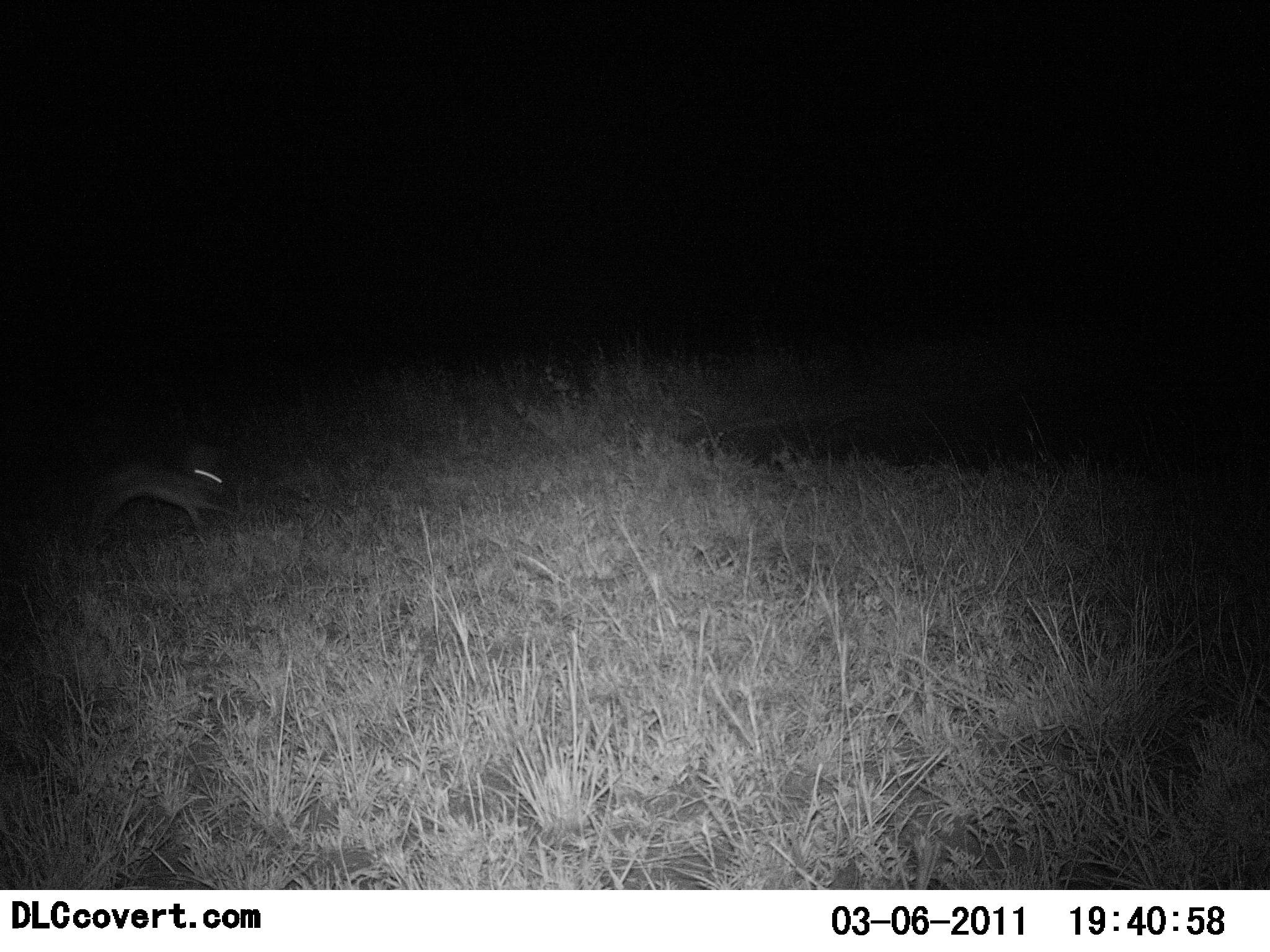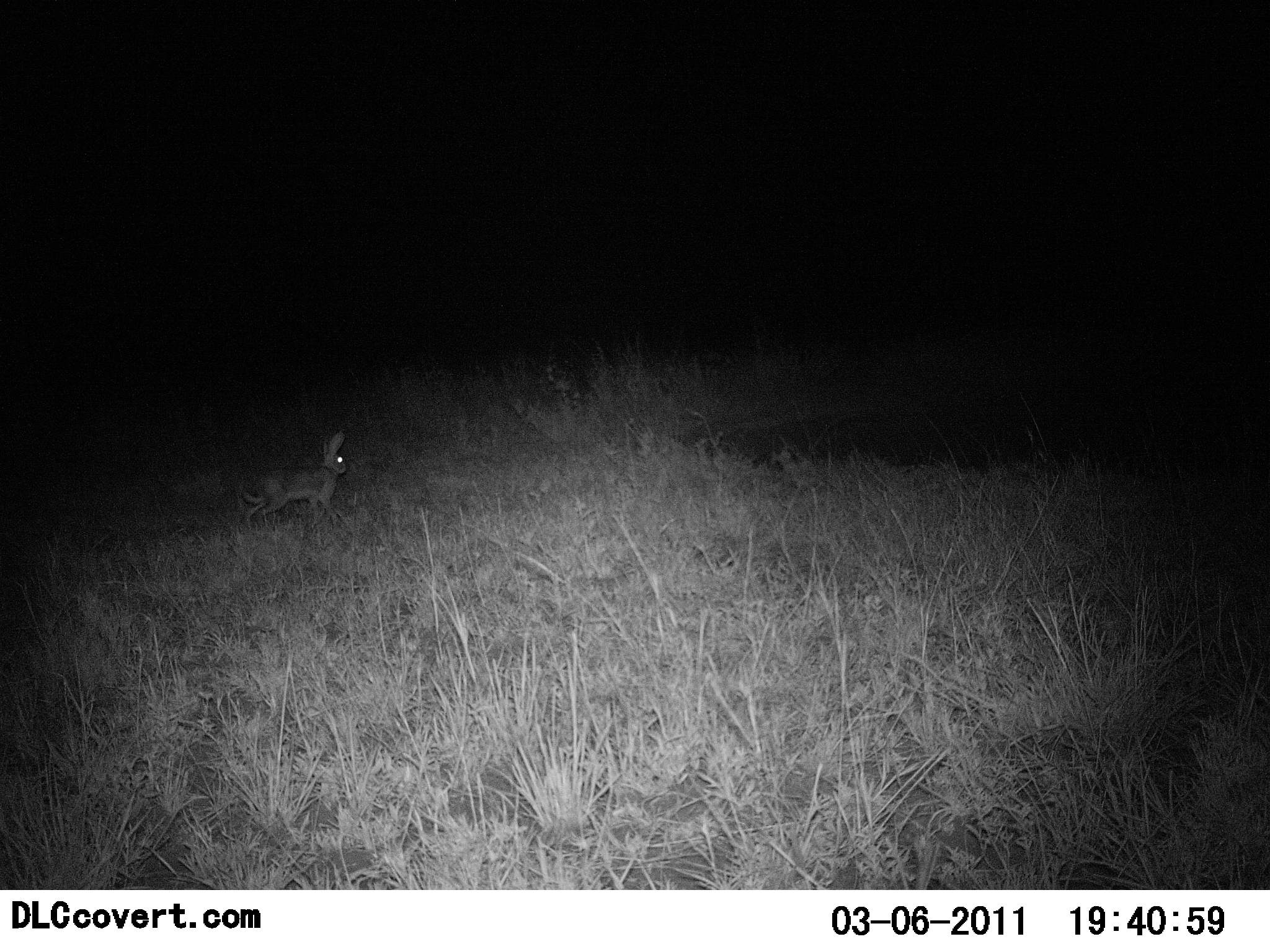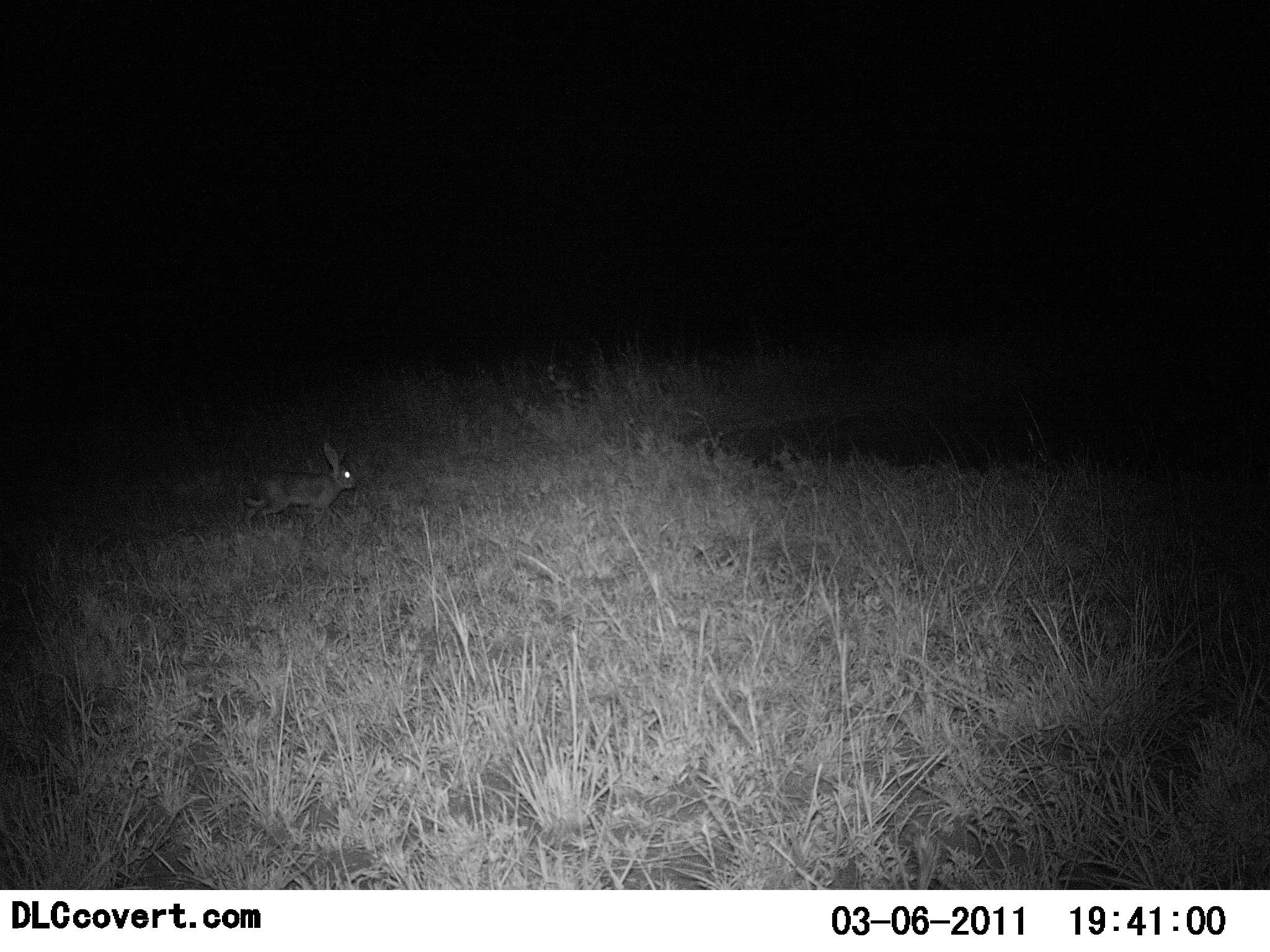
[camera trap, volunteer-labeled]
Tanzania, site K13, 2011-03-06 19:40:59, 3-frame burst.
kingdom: Animalia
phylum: Chordata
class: Mammalia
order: Lagomorpha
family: Leporidae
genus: Lepus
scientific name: Lepus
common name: hare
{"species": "hare (Lepus)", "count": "1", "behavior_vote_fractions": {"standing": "8%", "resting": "0%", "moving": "100%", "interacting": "0%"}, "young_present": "0%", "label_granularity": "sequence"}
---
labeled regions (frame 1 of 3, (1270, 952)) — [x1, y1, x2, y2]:
animal: [86, 443, 232, 541]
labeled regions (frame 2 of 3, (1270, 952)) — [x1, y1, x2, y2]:
animal: [240, 430, 349, 534]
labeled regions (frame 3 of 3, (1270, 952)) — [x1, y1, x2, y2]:
animal: [243, 443, 356, 533]